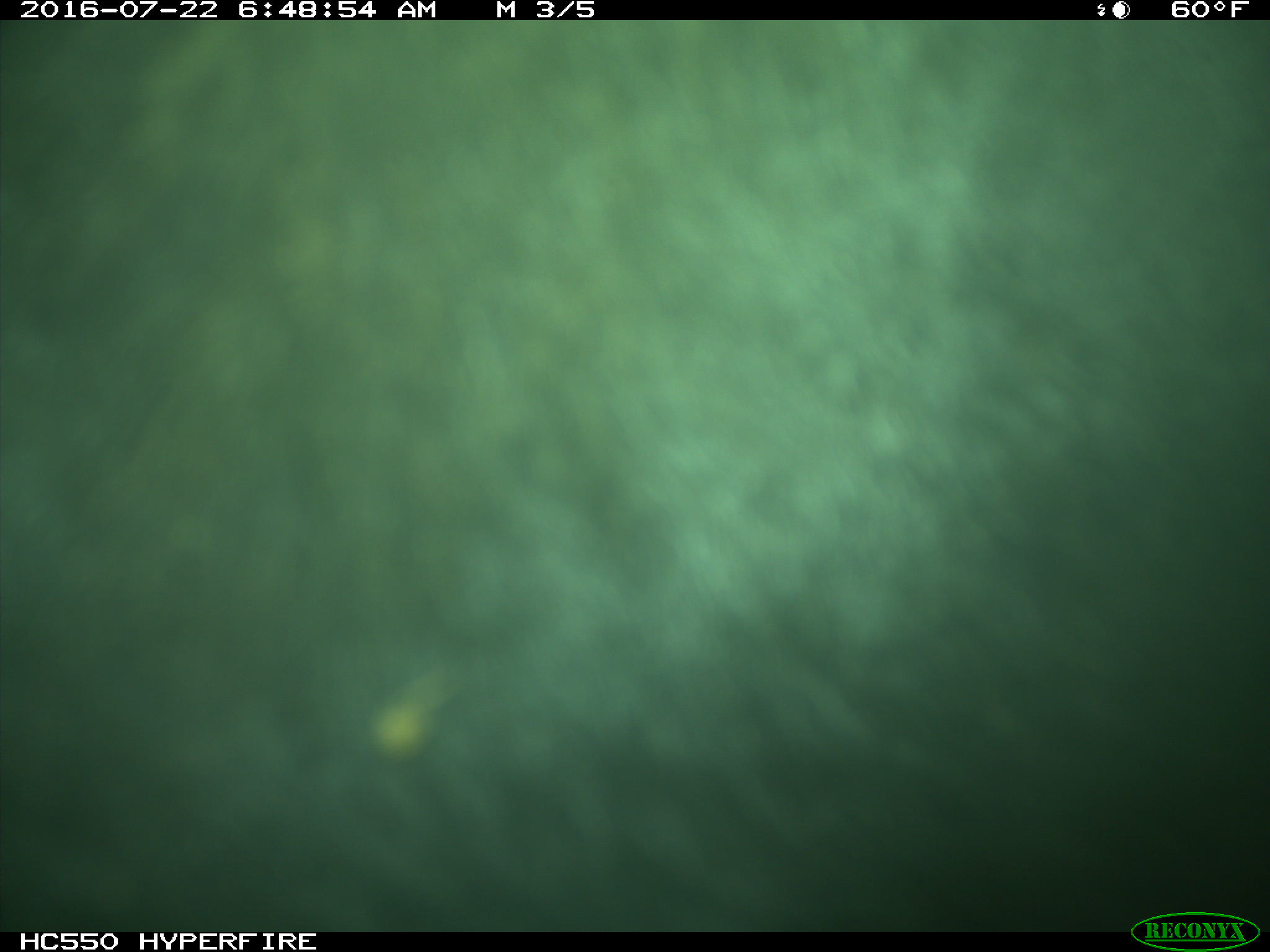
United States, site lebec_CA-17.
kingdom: Animalia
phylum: Chordata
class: Mammalia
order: Artiodactyla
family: Bovidae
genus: Bos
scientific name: Bos taurus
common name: domestic cow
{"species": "Bos taurus (domestic cow)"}